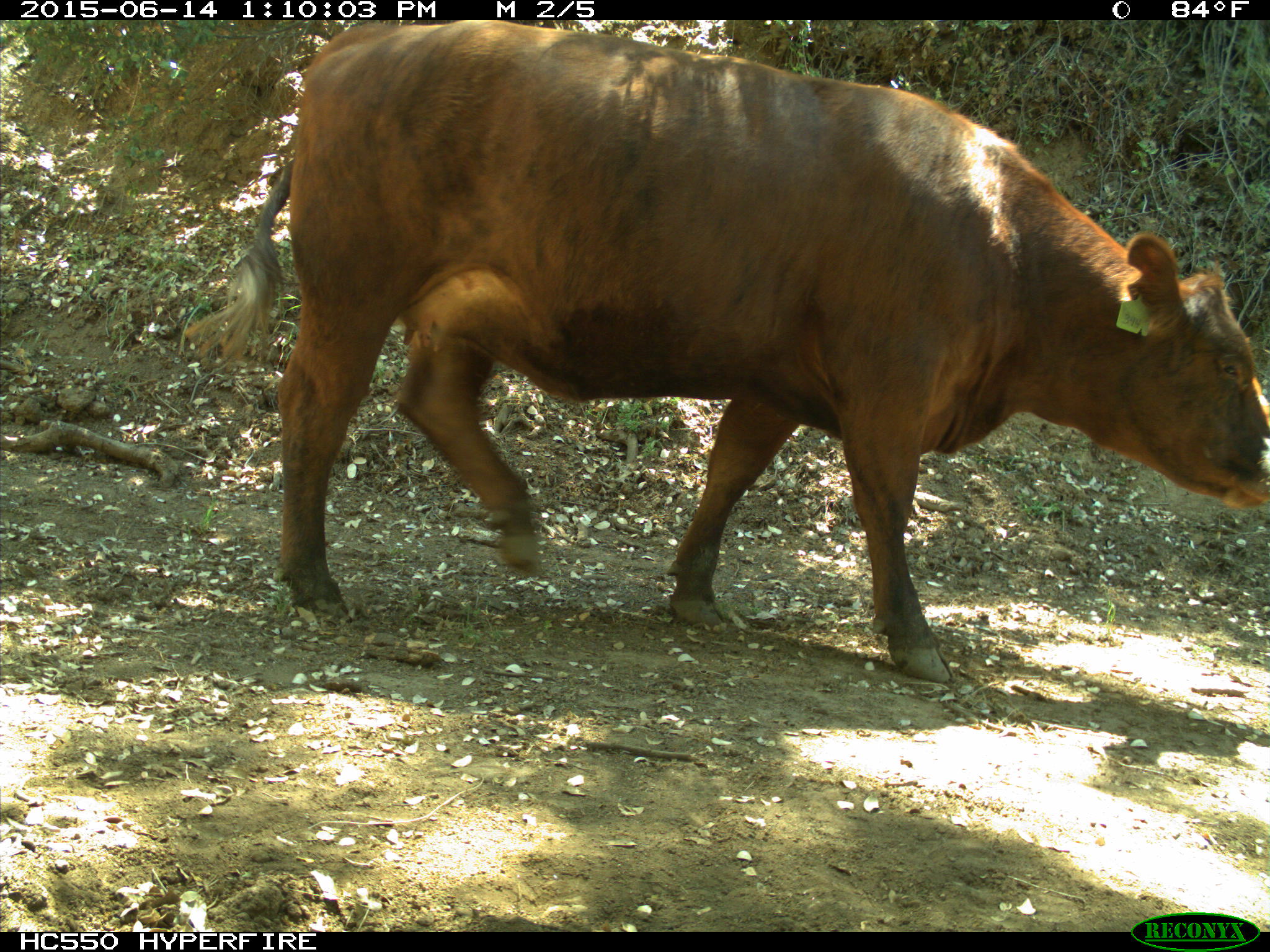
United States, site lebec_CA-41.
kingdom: Animalia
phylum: Chordata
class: Mammalia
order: Artiodactyla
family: Bovidae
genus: Bos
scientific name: Bos taurus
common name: domestic cow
Bos taurus (domestic cow).